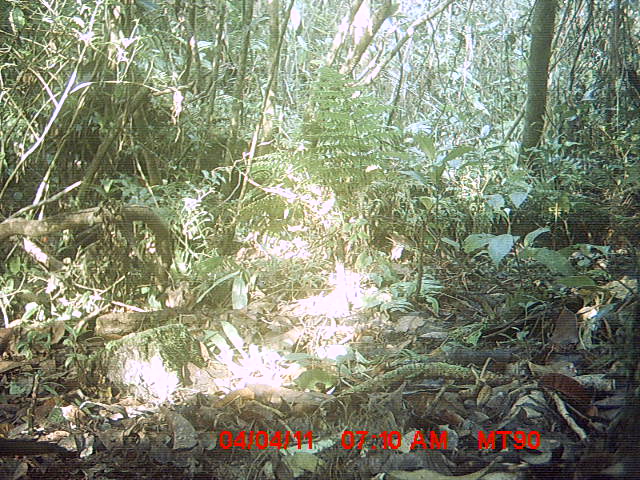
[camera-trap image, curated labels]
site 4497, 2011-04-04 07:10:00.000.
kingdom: Animalia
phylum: Chordata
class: Aves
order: Cuculiformes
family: Cuculidae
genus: Coua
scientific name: Coua serriana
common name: red-breasted coua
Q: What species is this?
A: Coua serriana (red-breasted coua).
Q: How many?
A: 1.